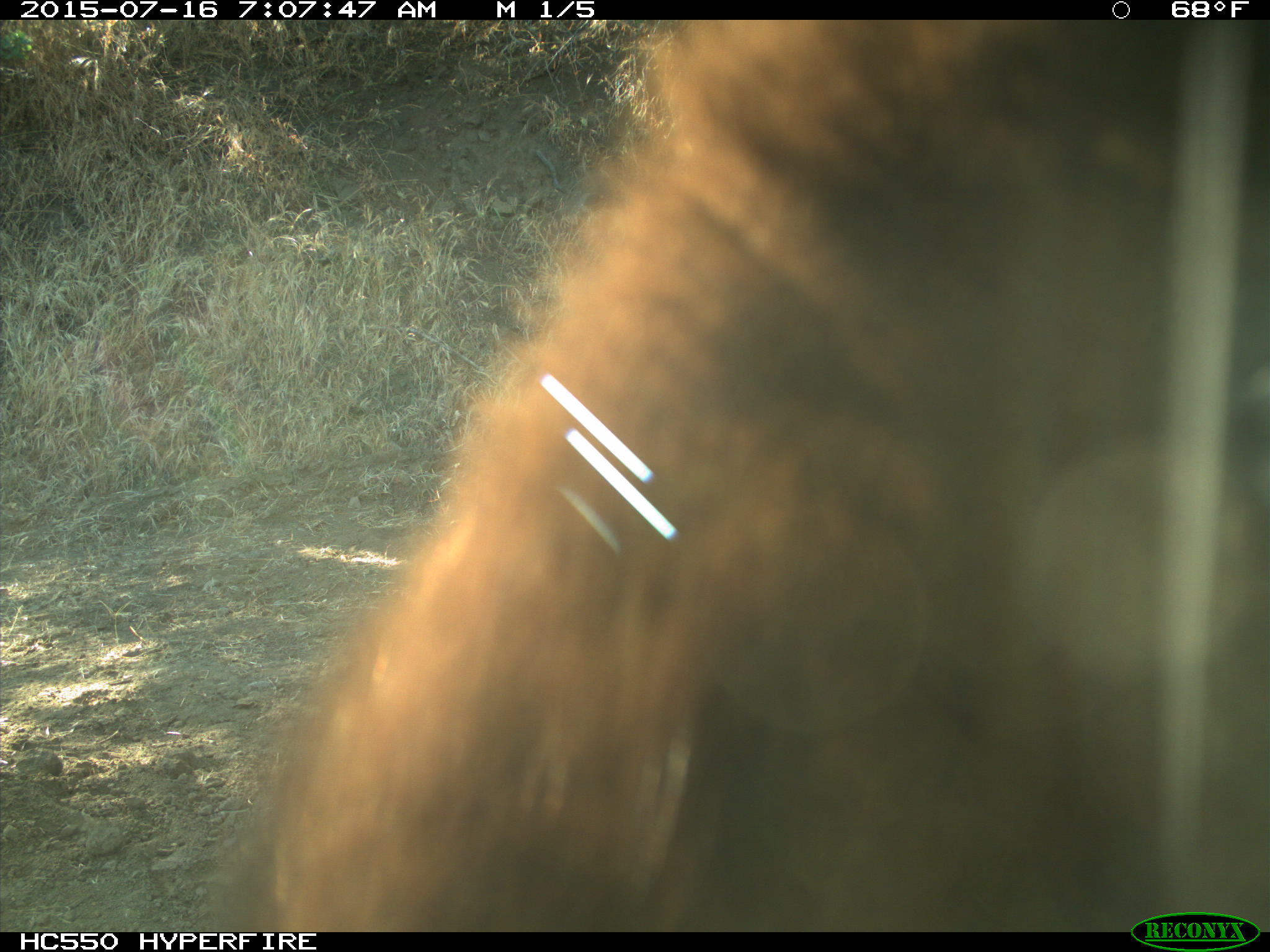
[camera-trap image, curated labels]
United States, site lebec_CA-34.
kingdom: Animalia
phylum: Chordata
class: Mammalia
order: Carnivora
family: Ursidae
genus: Ursus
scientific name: Ursus americanus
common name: american black bear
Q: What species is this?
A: Ursus americanus (american black bear).